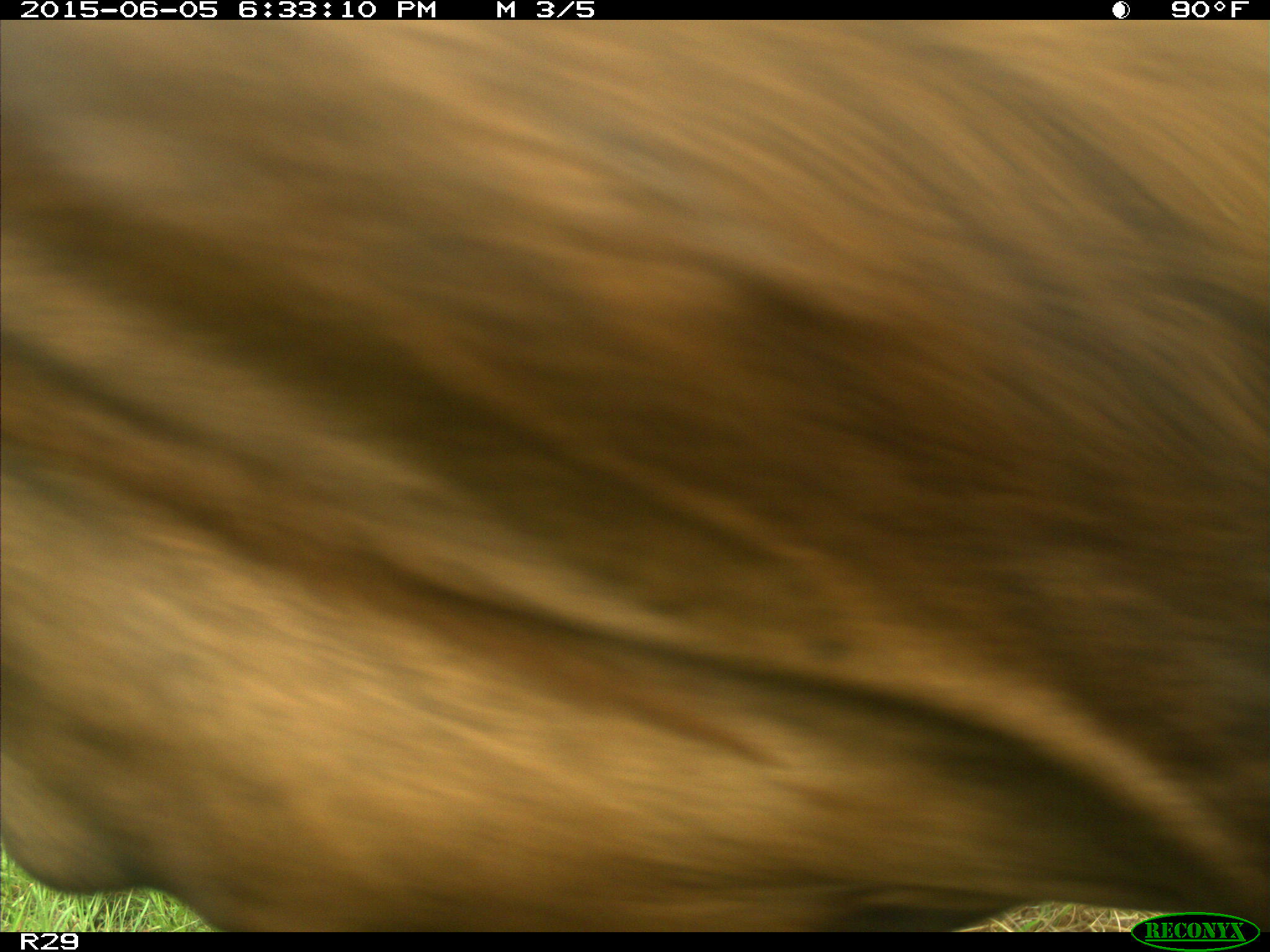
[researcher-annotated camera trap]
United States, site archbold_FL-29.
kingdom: Animalia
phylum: Chordata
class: Mammalia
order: Artiodactyla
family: Bovidae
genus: Bos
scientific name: Bos taurus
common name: domestic cow